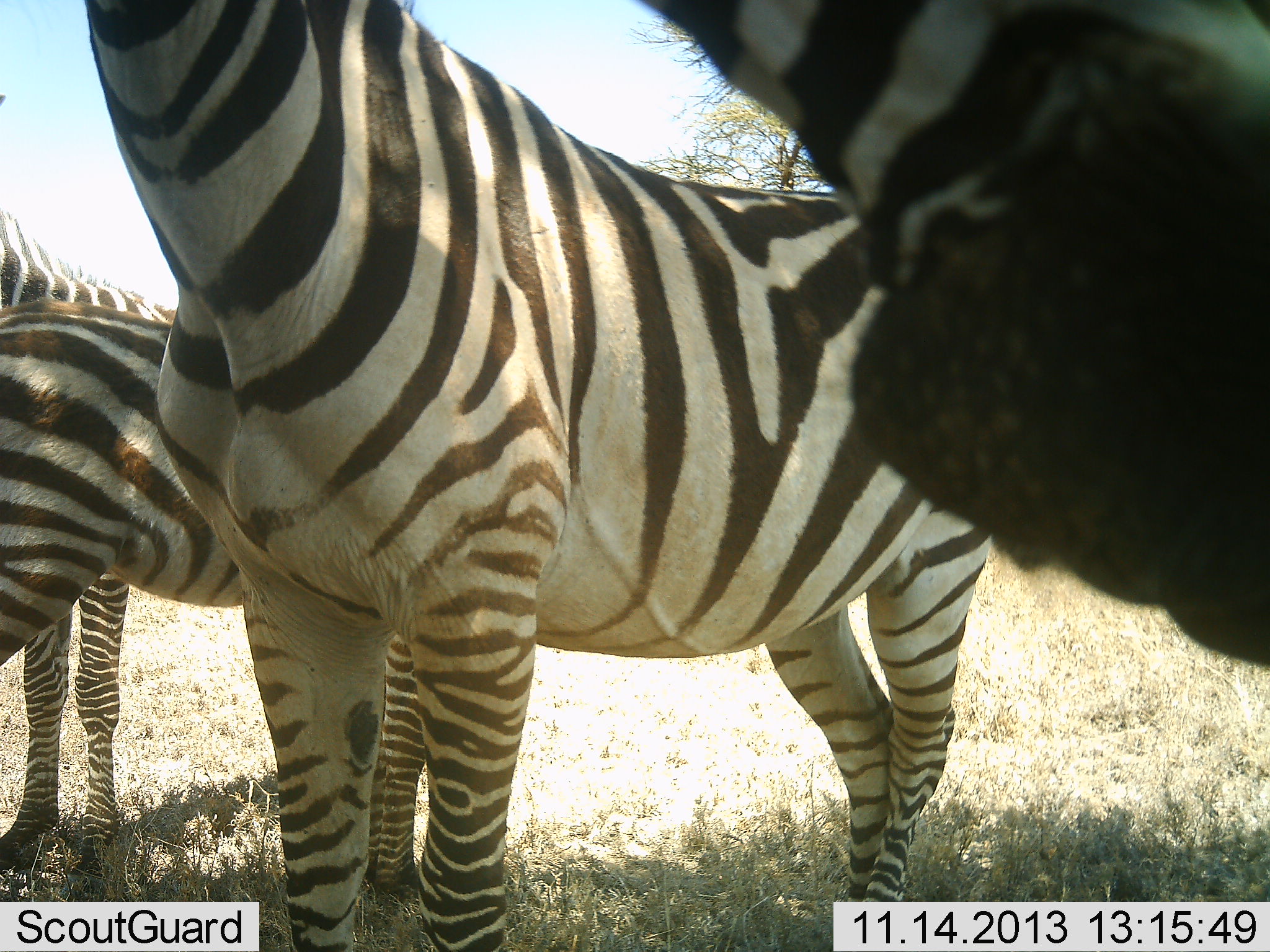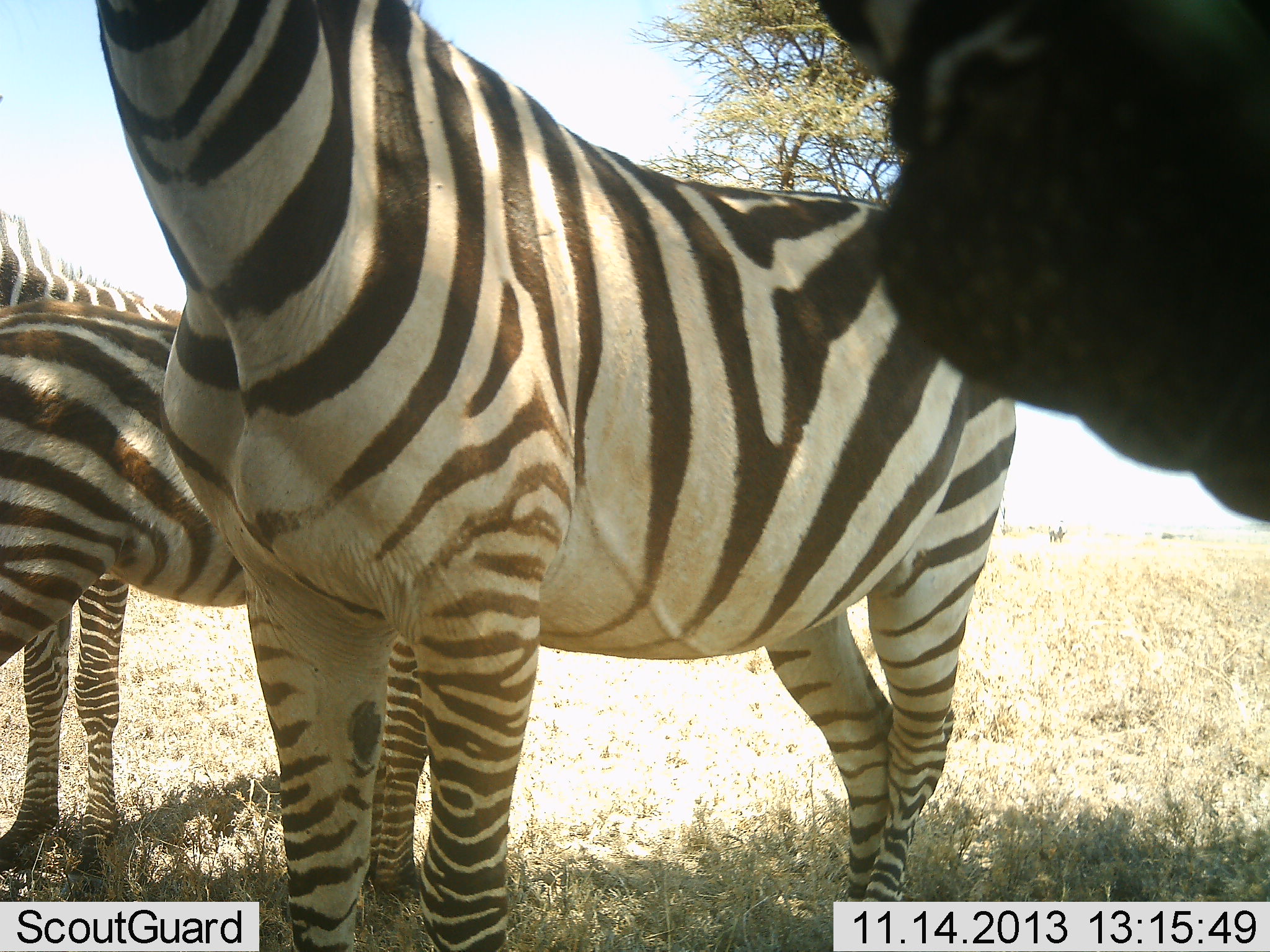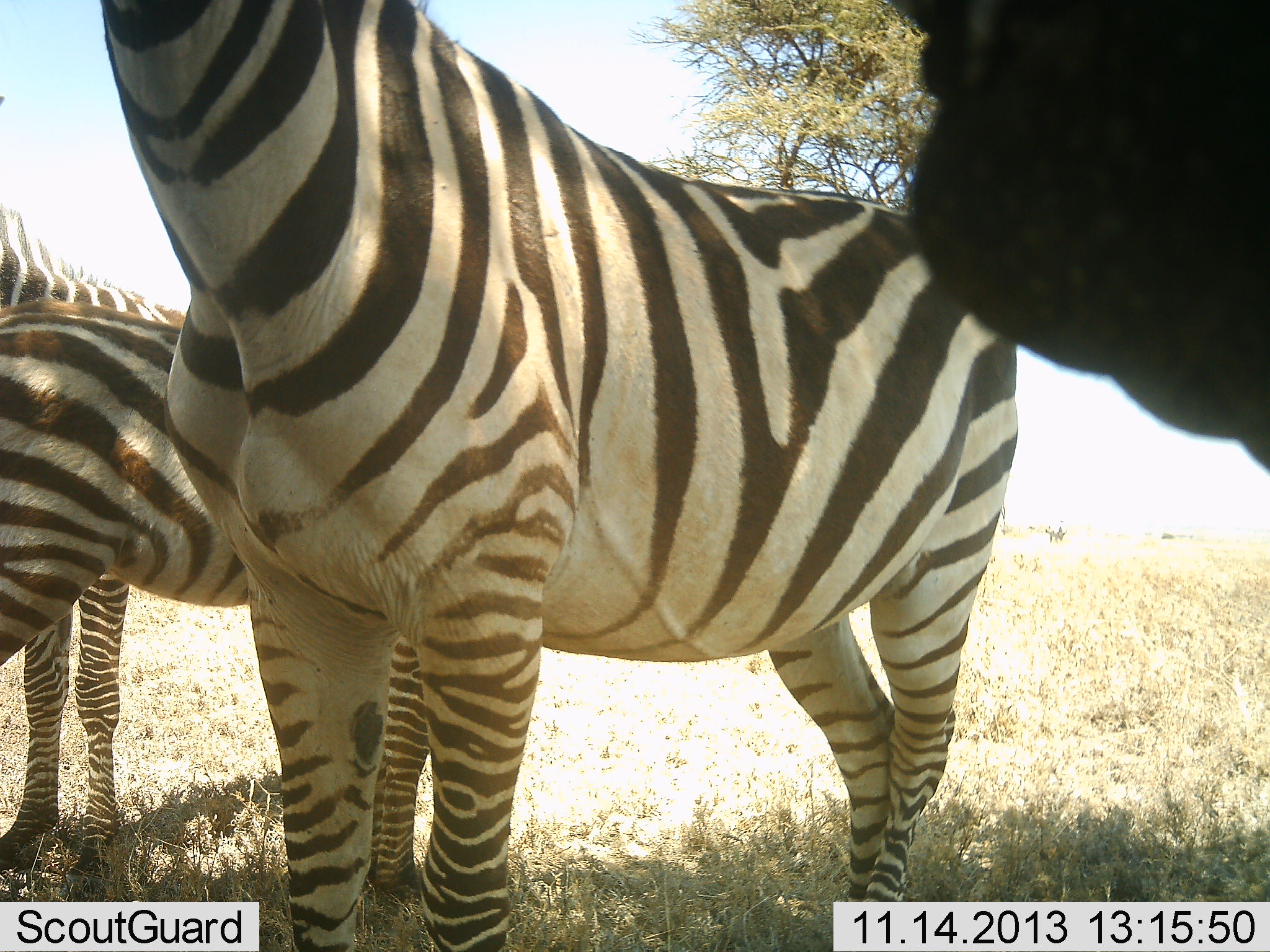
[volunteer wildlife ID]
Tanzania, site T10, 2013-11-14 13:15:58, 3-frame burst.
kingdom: Animalia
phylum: Chordata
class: Mammalia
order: Perissodactyla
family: Equidae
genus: Equus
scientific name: Equus quagga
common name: plains zebra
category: zebra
Zebra (plains zebra) (Equus quagga), count 3. Behavior (volunteer vote fractions): standing 100%, resting 10%, moving 10%, interacting 20%. Young present (vote fraction): 0%. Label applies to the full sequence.